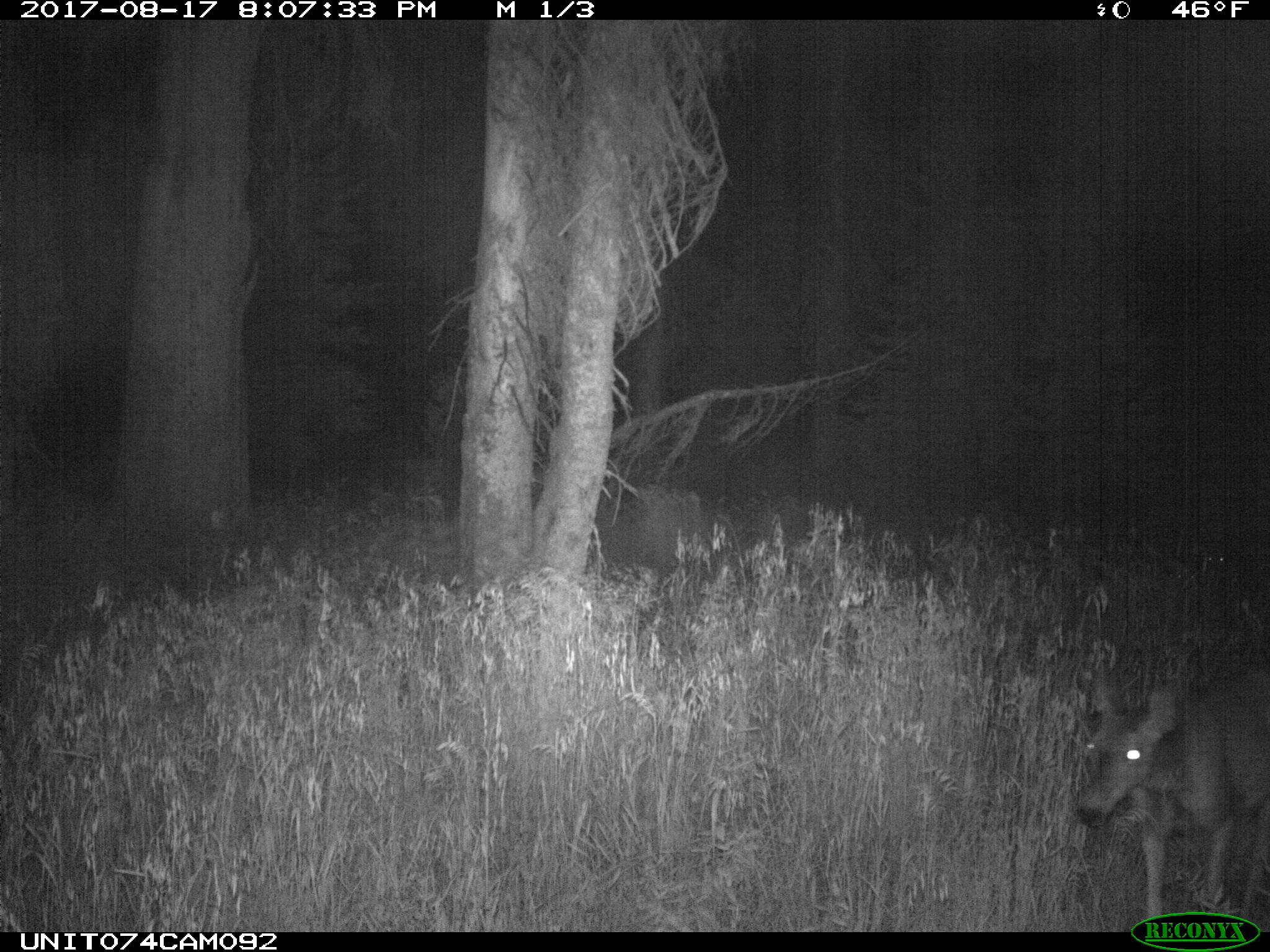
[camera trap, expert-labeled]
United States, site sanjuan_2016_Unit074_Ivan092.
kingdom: Animalia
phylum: Chordata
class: Mammalia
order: Artiodactyla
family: Cervidae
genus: Odocoileus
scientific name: Odocoileus hemionus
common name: mule deer